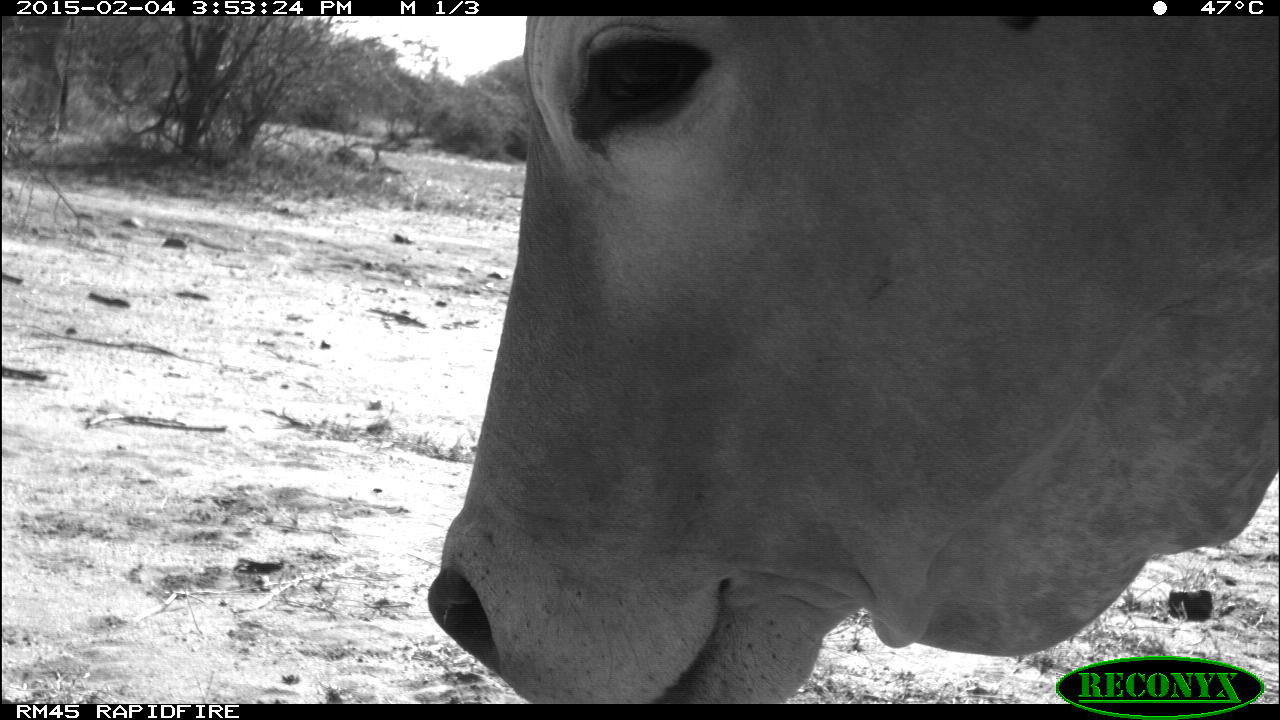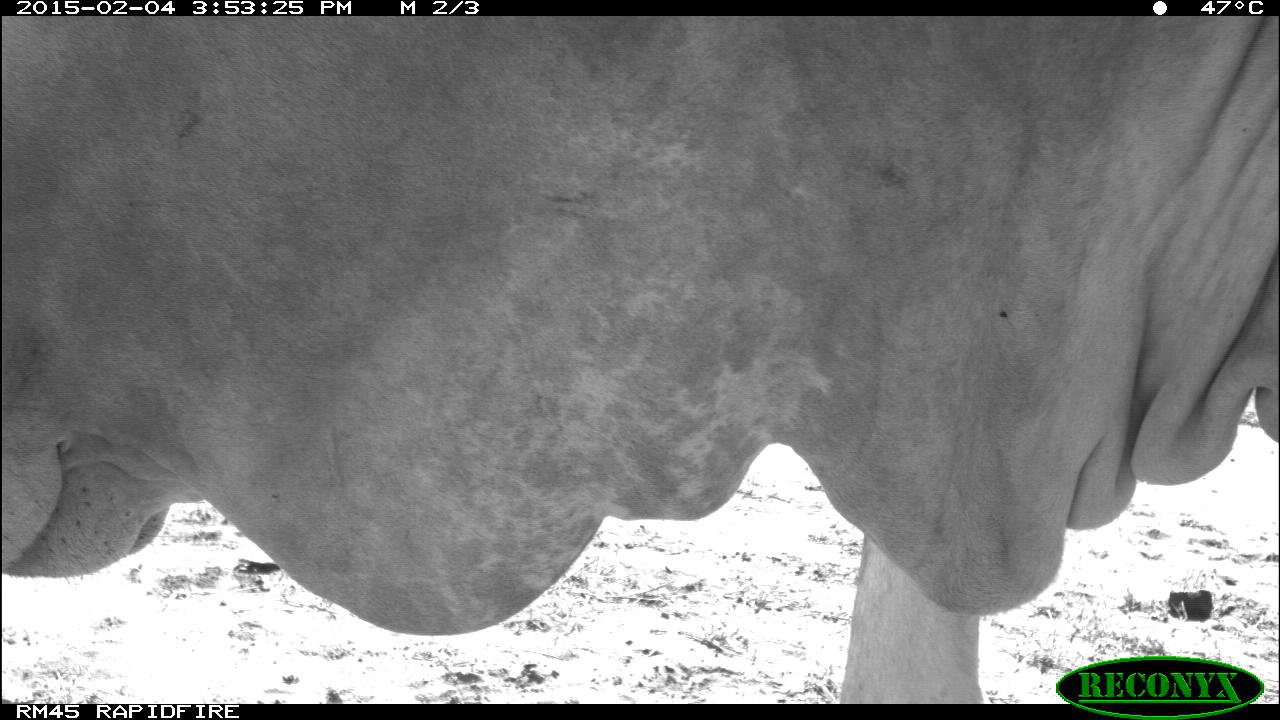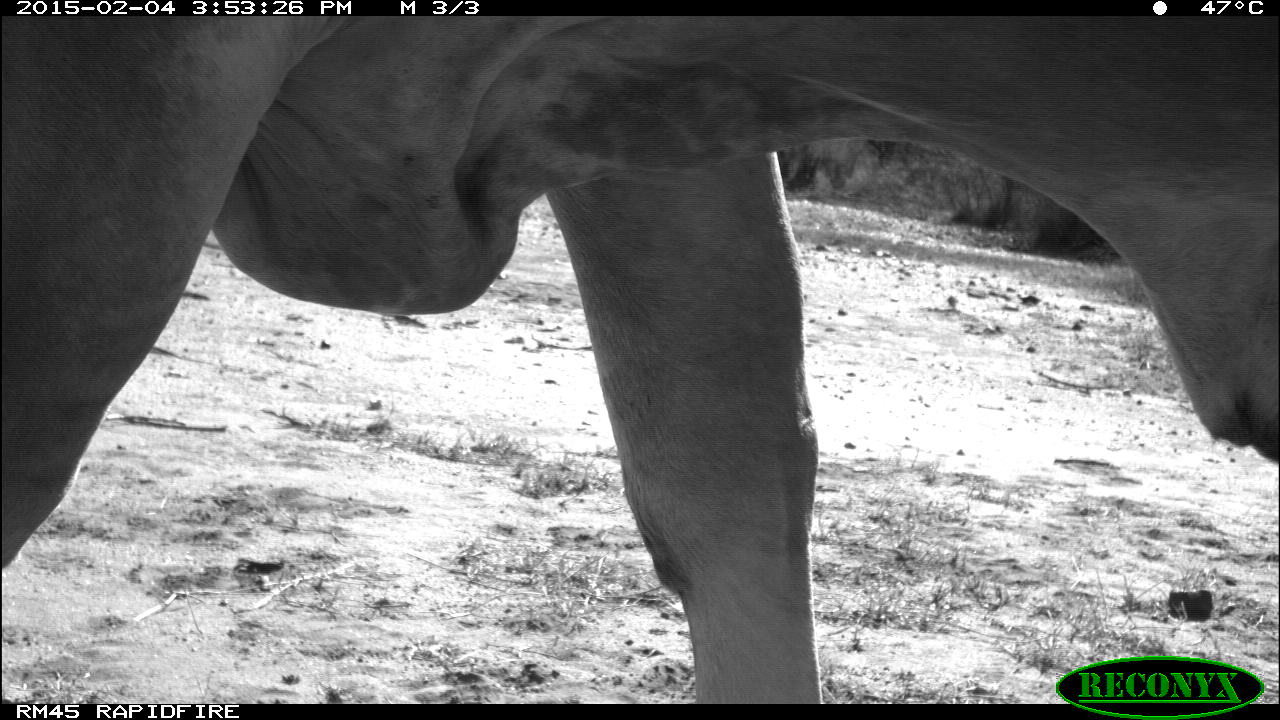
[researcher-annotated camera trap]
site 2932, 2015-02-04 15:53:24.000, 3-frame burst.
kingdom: Animalia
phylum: Chordata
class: Mammalia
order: Artiodactyla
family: Bovidae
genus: Bos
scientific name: Bos taurus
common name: domestic cattle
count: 2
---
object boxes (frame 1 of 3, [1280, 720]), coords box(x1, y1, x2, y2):
bos taurus: box(426, 11, 1280, 703)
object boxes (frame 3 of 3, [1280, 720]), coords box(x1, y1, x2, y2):
bos taurus: box(0, 14, 1280, 704)